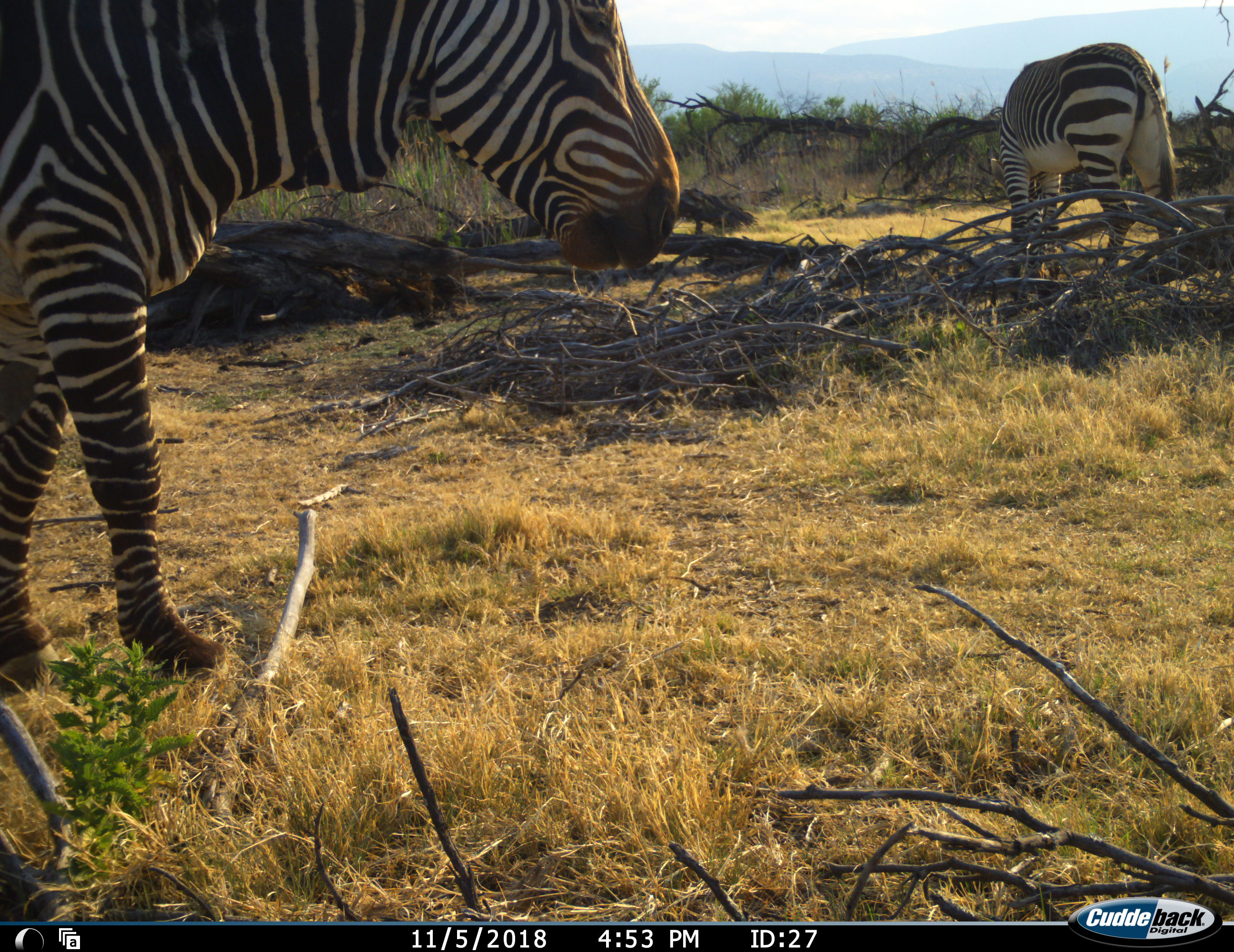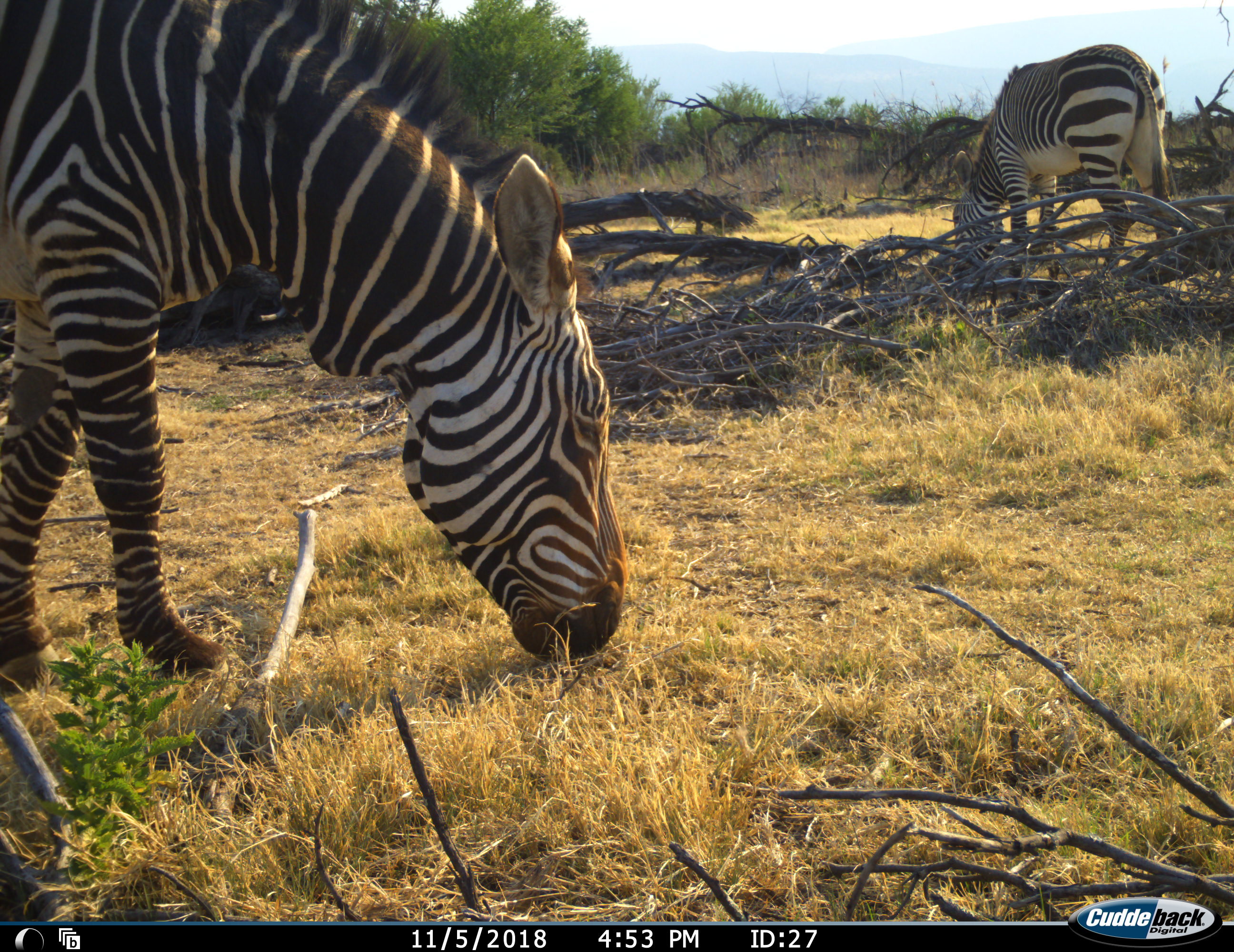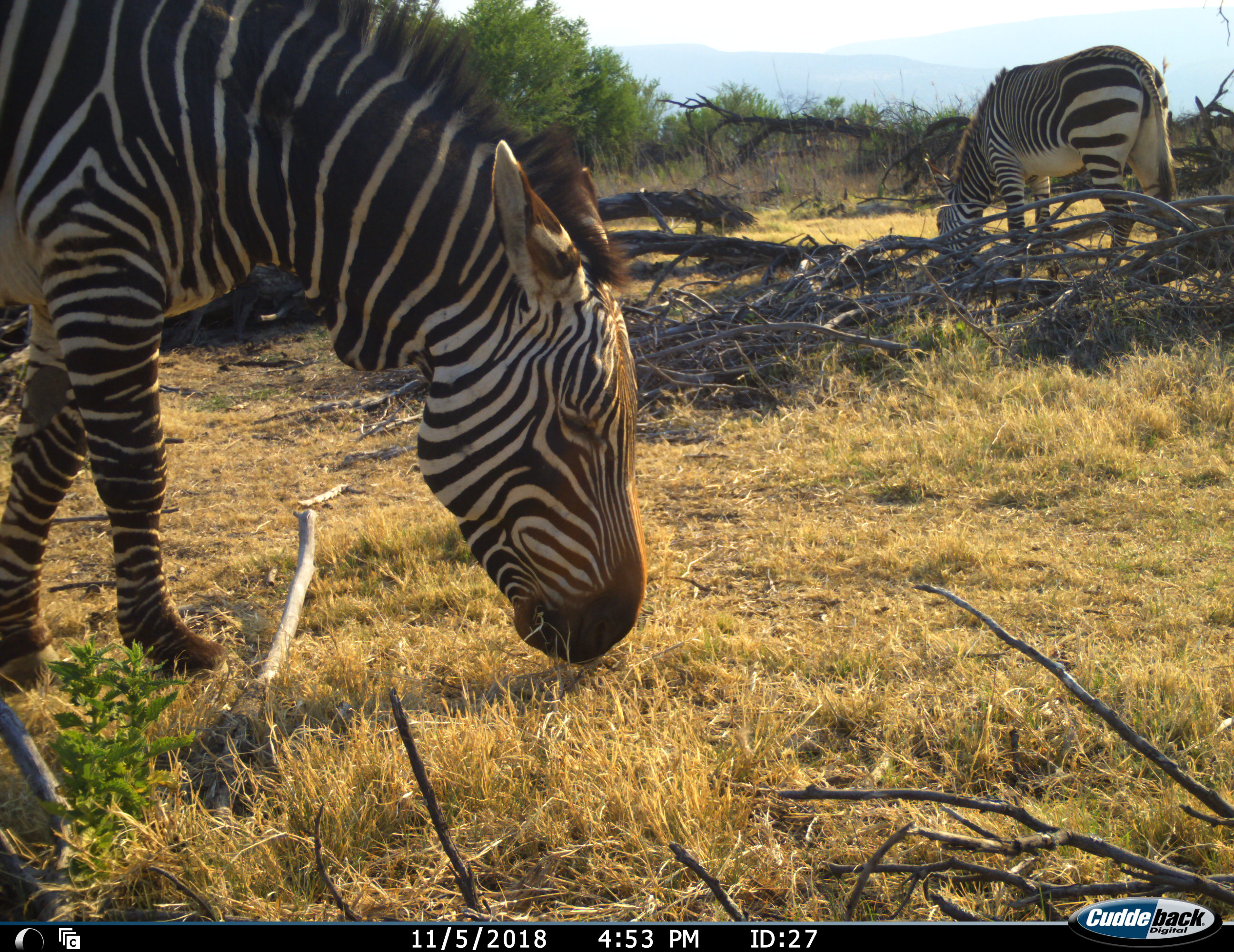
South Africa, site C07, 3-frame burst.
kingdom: Animalia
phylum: Chordata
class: Mammalia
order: Perissodactyla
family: Equidae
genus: Equus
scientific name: Equus zebra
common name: mountain zebra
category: zebramountain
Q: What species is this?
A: Zebramountain (mountain zebra) (Equus zebra).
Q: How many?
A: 2.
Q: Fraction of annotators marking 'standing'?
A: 36%.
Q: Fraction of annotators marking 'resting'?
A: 0%.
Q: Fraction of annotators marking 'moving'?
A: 0%.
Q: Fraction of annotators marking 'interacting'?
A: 0%.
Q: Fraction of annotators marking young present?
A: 0%.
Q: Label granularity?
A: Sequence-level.